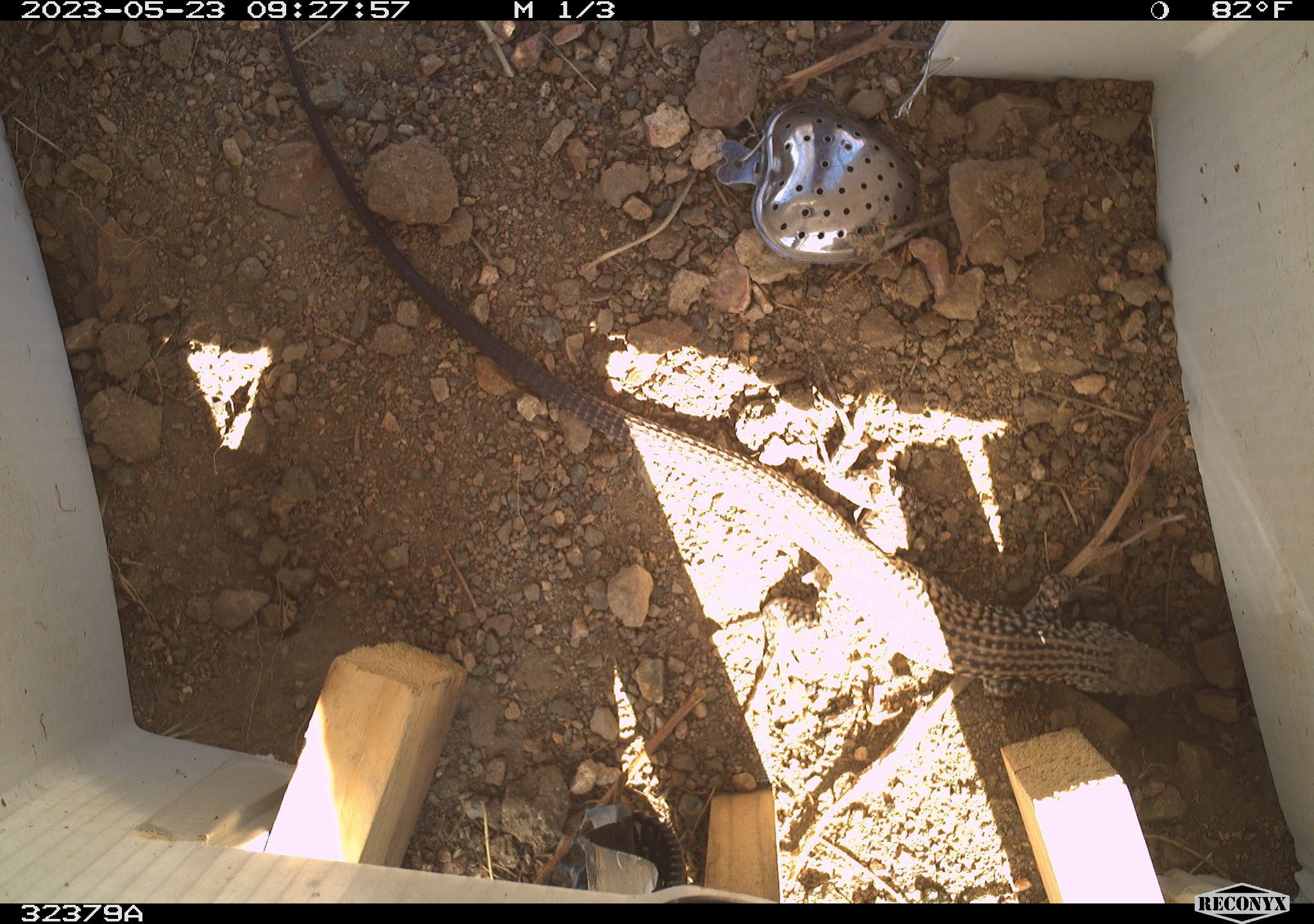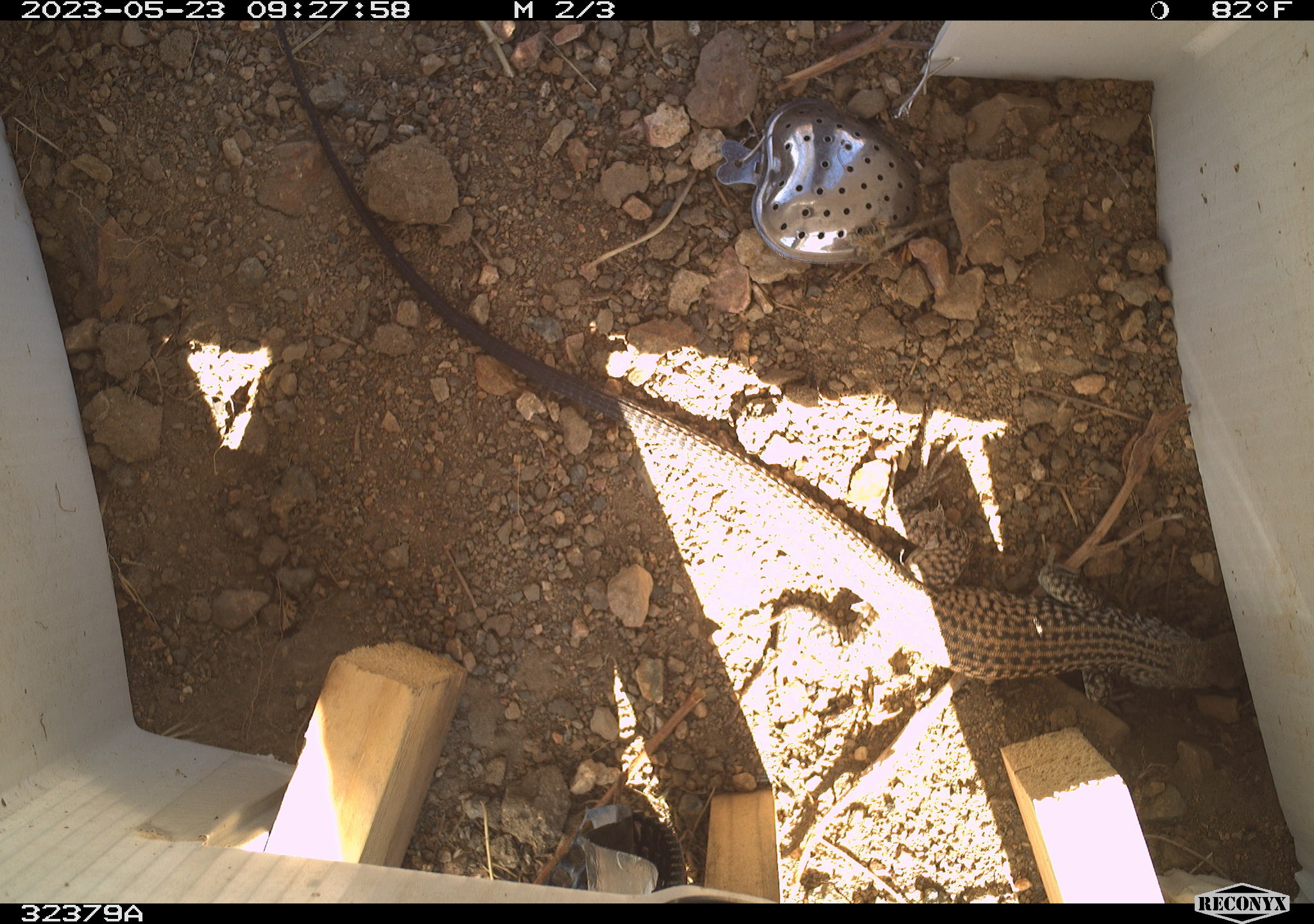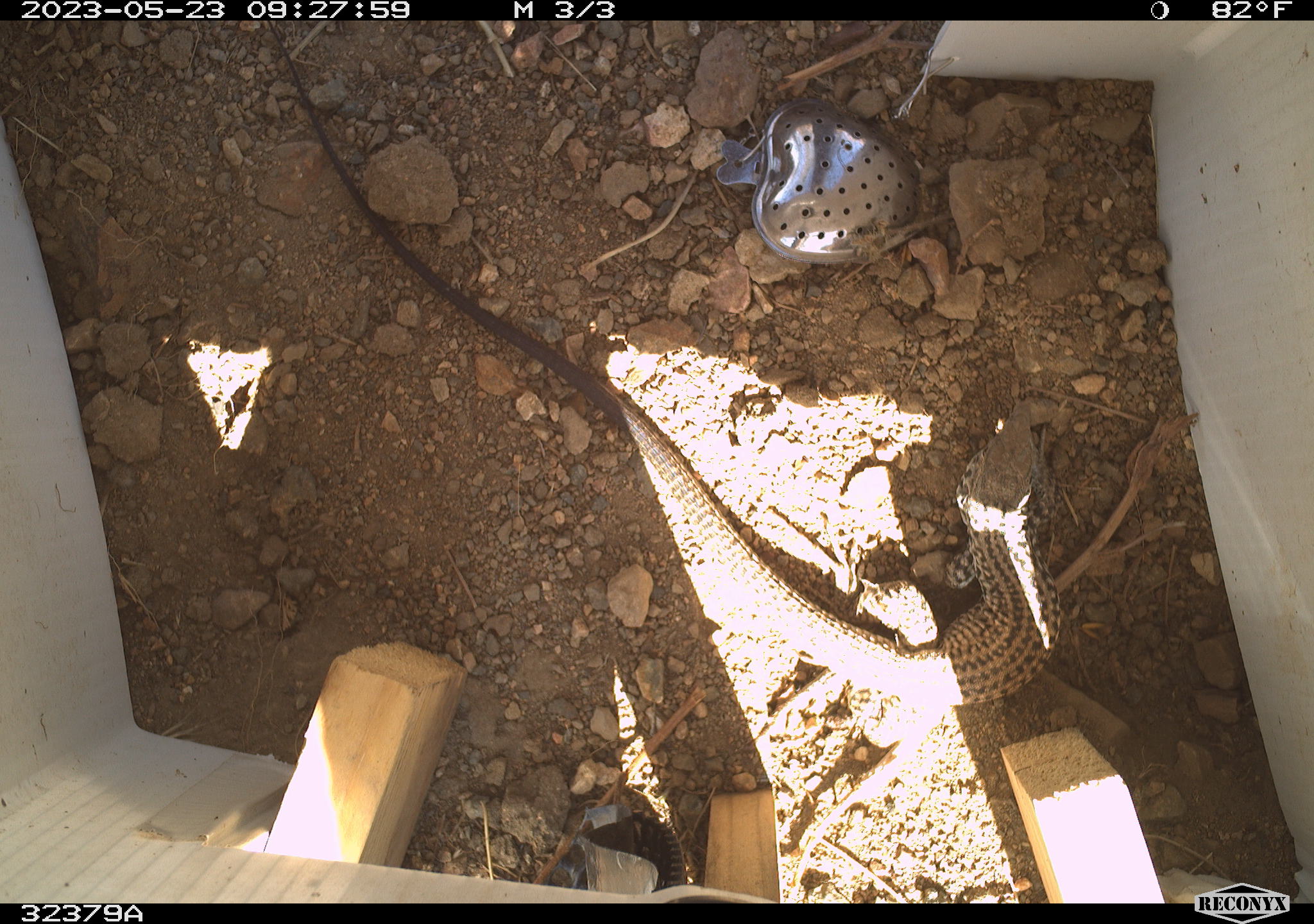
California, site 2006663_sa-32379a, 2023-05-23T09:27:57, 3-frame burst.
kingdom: Animalia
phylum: Chordata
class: Reptilia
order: Squamata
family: Teiidae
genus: Aspidoscelis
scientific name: Aspidoscelis tigris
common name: western whiptail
Western whiptail (Aspidoscelis tigris).